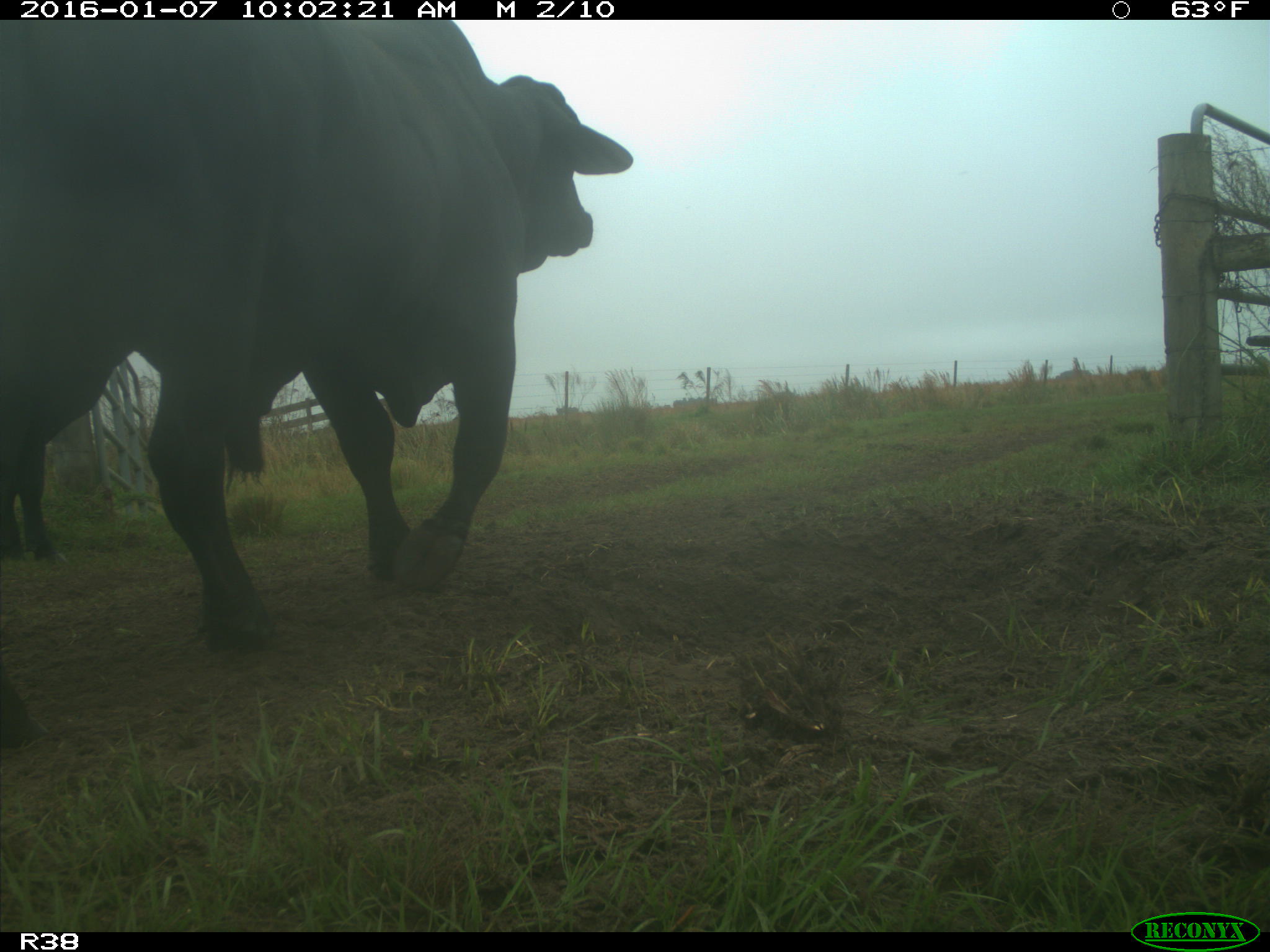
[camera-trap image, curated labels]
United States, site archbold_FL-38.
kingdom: Animalia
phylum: Chordata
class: Mammalia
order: Artiodactyla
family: Bovidae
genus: Bos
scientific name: Bos taurus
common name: domestic cow